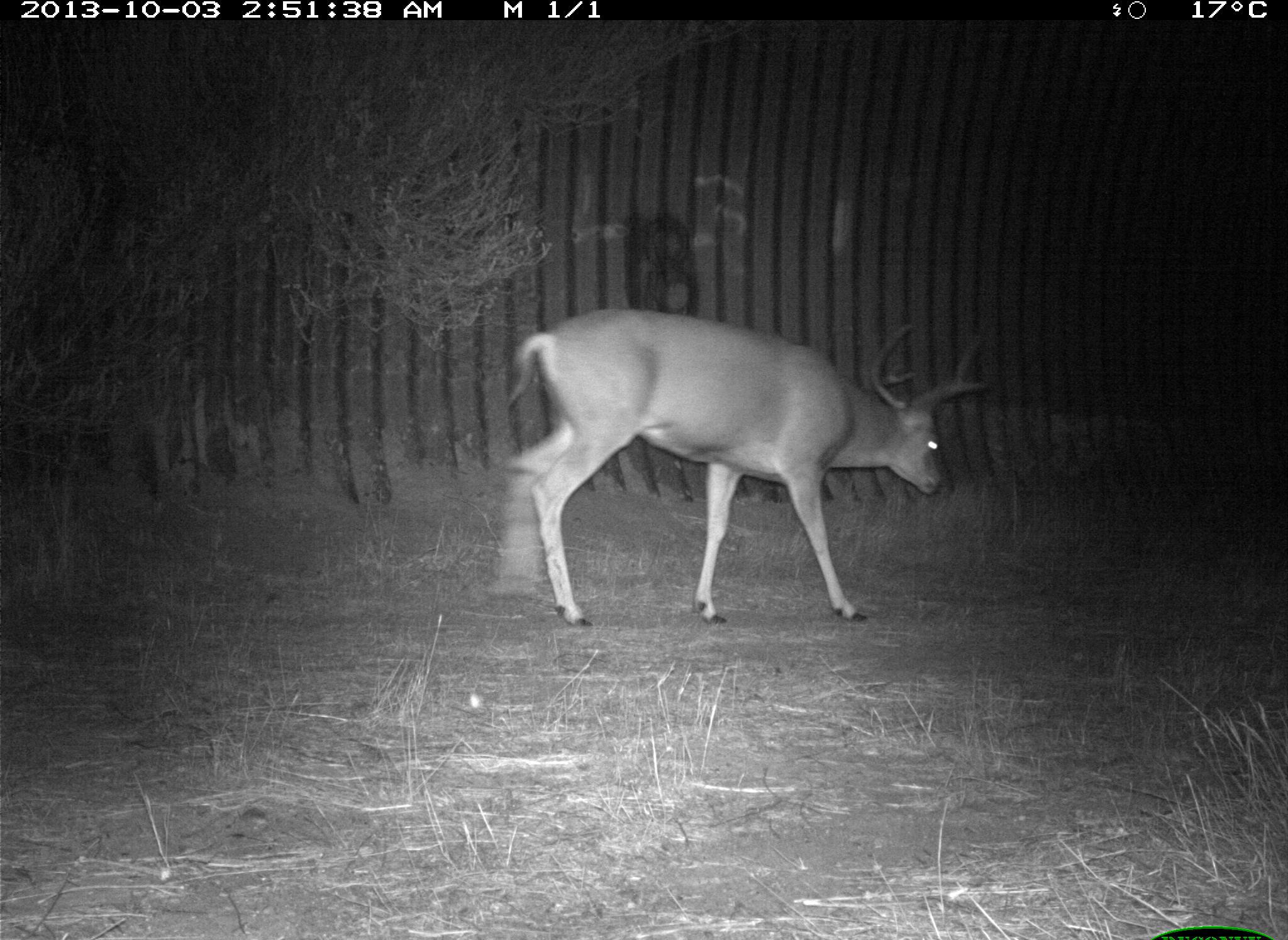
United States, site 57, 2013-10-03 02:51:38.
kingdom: Animalia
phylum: Chordata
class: Mammalia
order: Artiodactyla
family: Cervidae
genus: Odocoileus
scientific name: Odocoileus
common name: deer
Deer (Odocoileus).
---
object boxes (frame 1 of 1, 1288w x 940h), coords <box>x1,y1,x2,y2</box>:
deer: <box>482,305,1000,631</box>